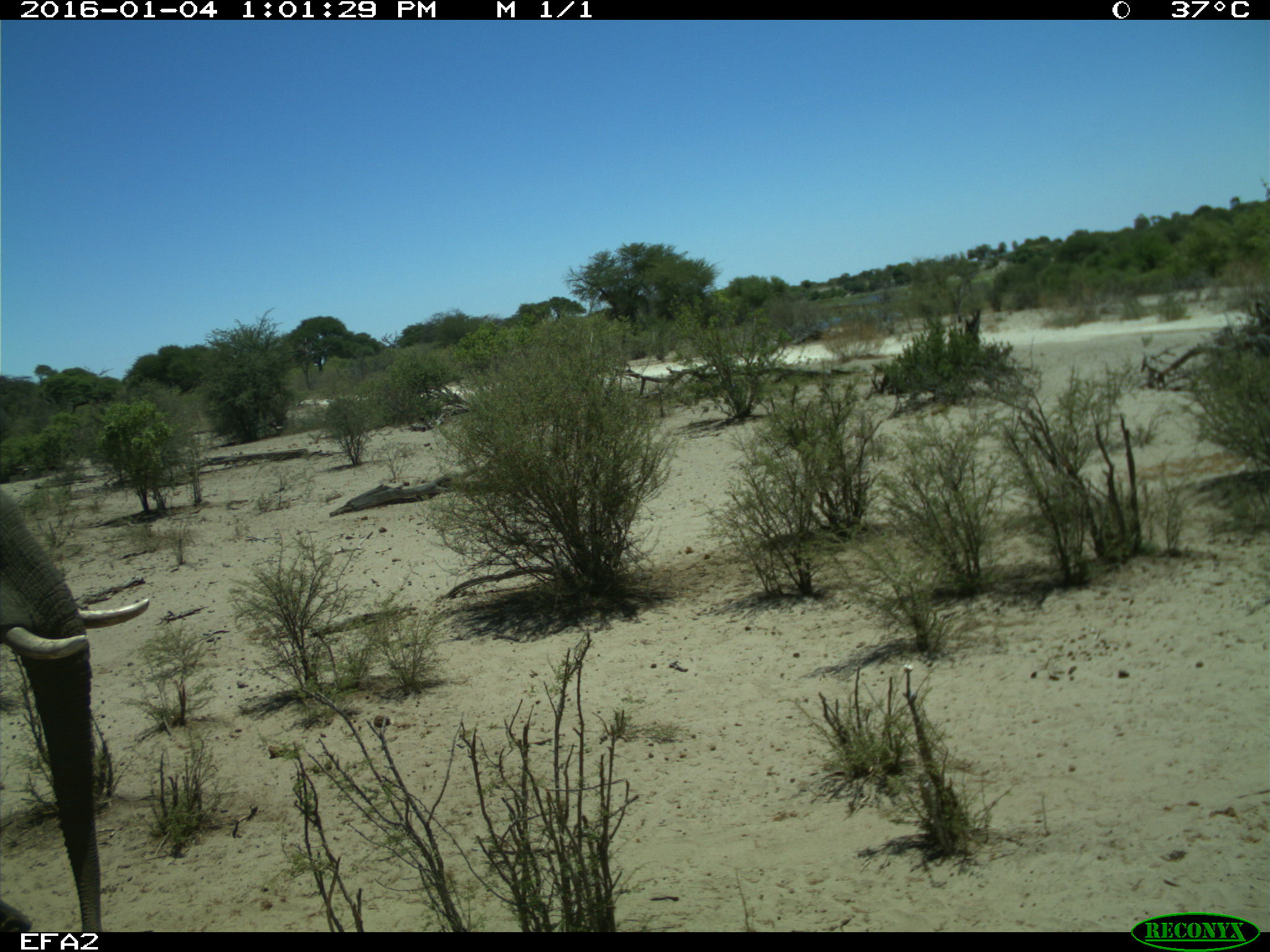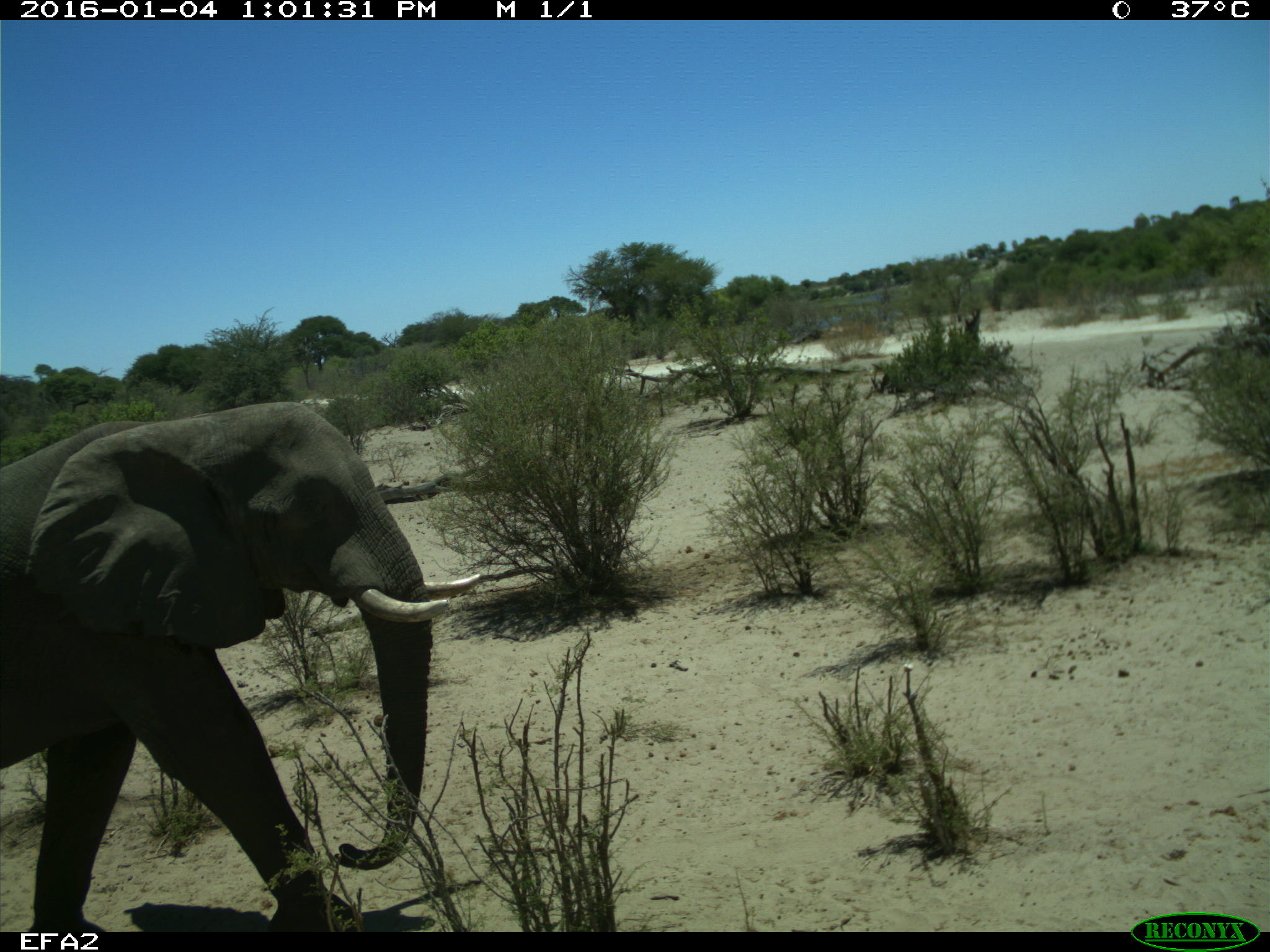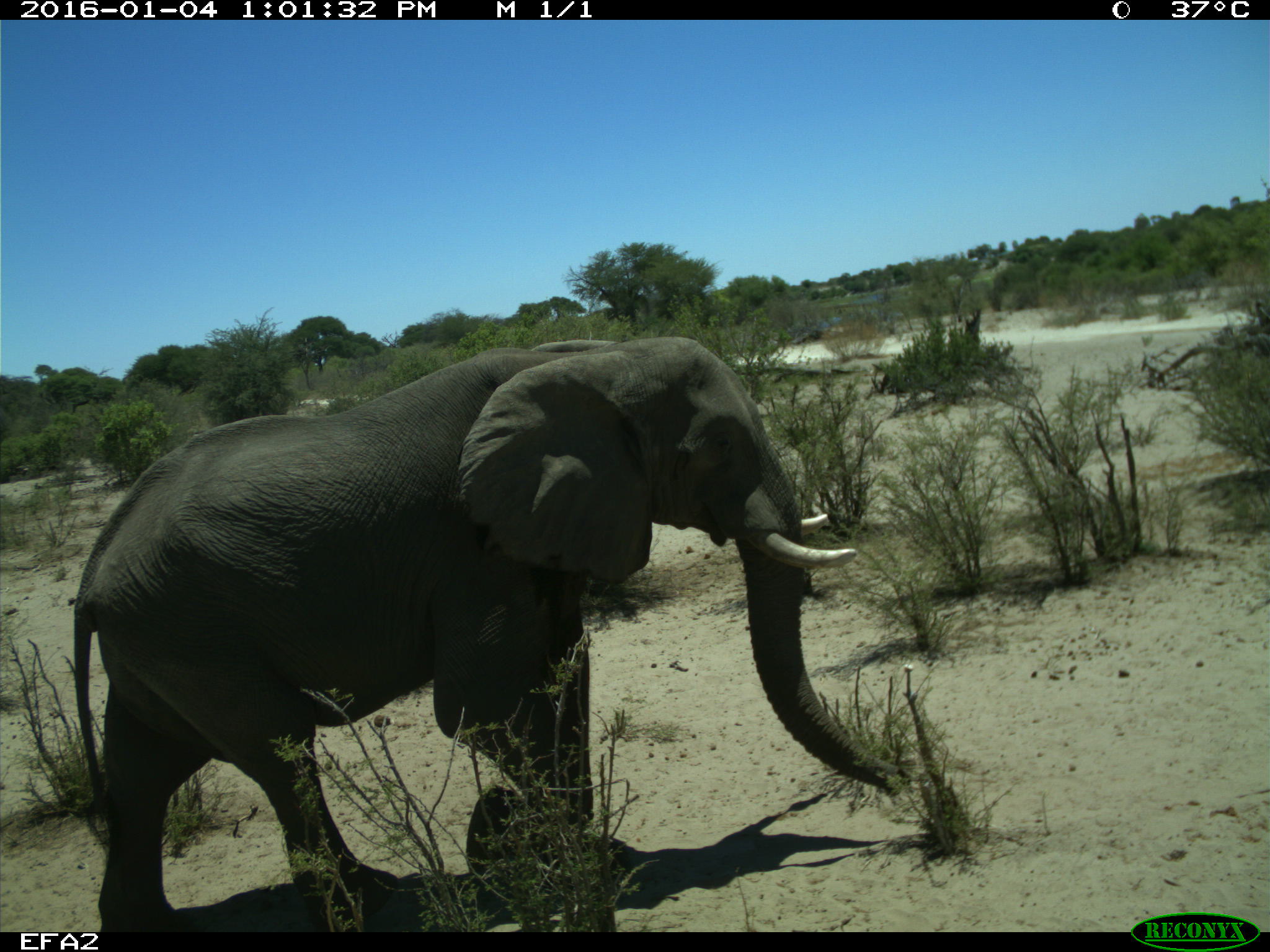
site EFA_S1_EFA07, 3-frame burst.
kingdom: Animalia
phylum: Chordata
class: Mammalia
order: Proboscidea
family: Elephantidae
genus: Loxodonta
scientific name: Loxodonta africana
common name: african bush elephant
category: elephant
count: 1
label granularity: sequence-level